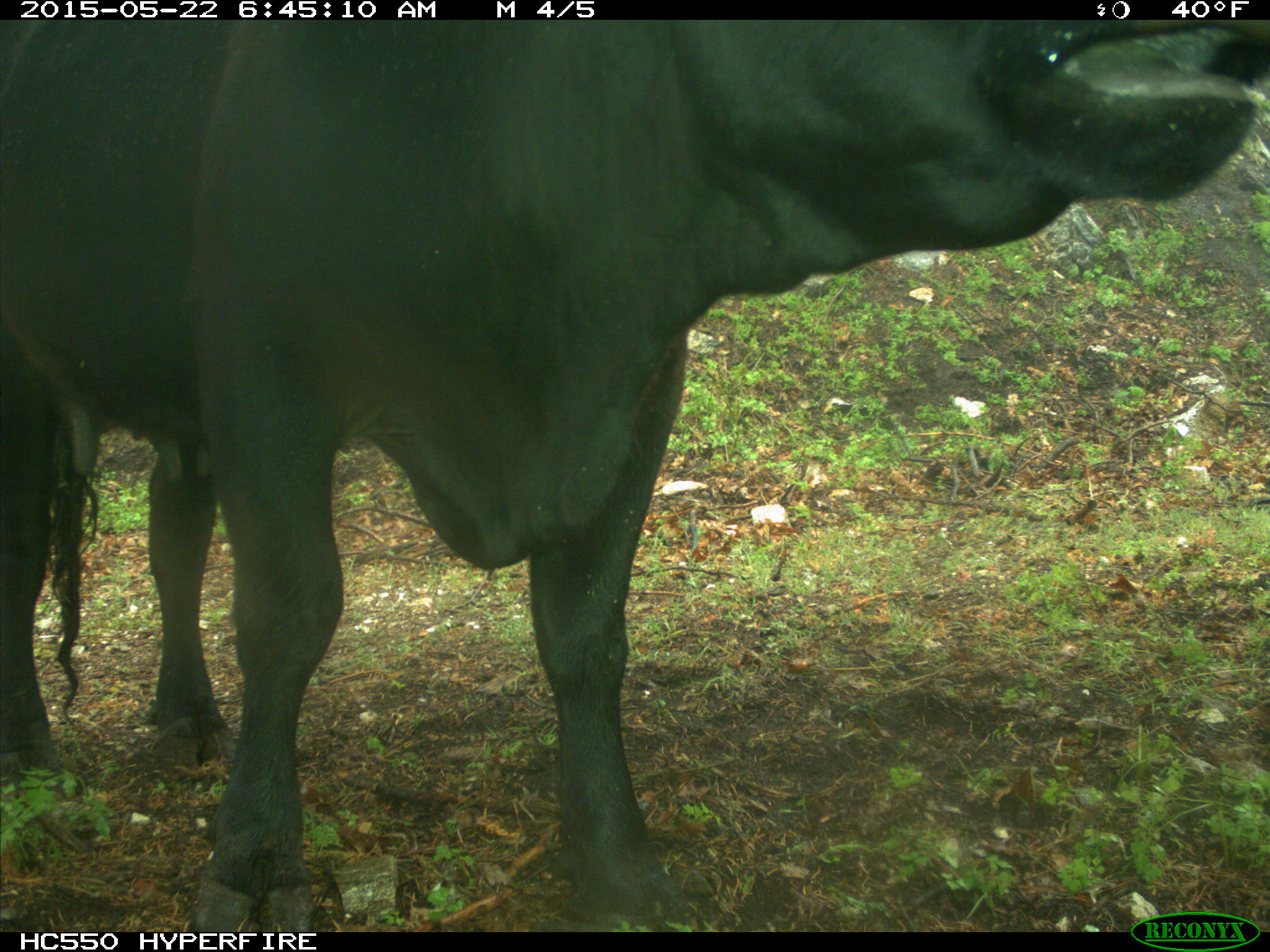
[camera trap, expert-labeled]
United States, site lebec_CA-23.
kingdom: Animalia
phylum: Chordata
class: Mammalia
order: Artiodactyla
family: Bovidae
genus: Bos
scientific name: Bos taurus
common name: domestic cow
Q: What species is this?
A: Bos taurus (domestic cow).